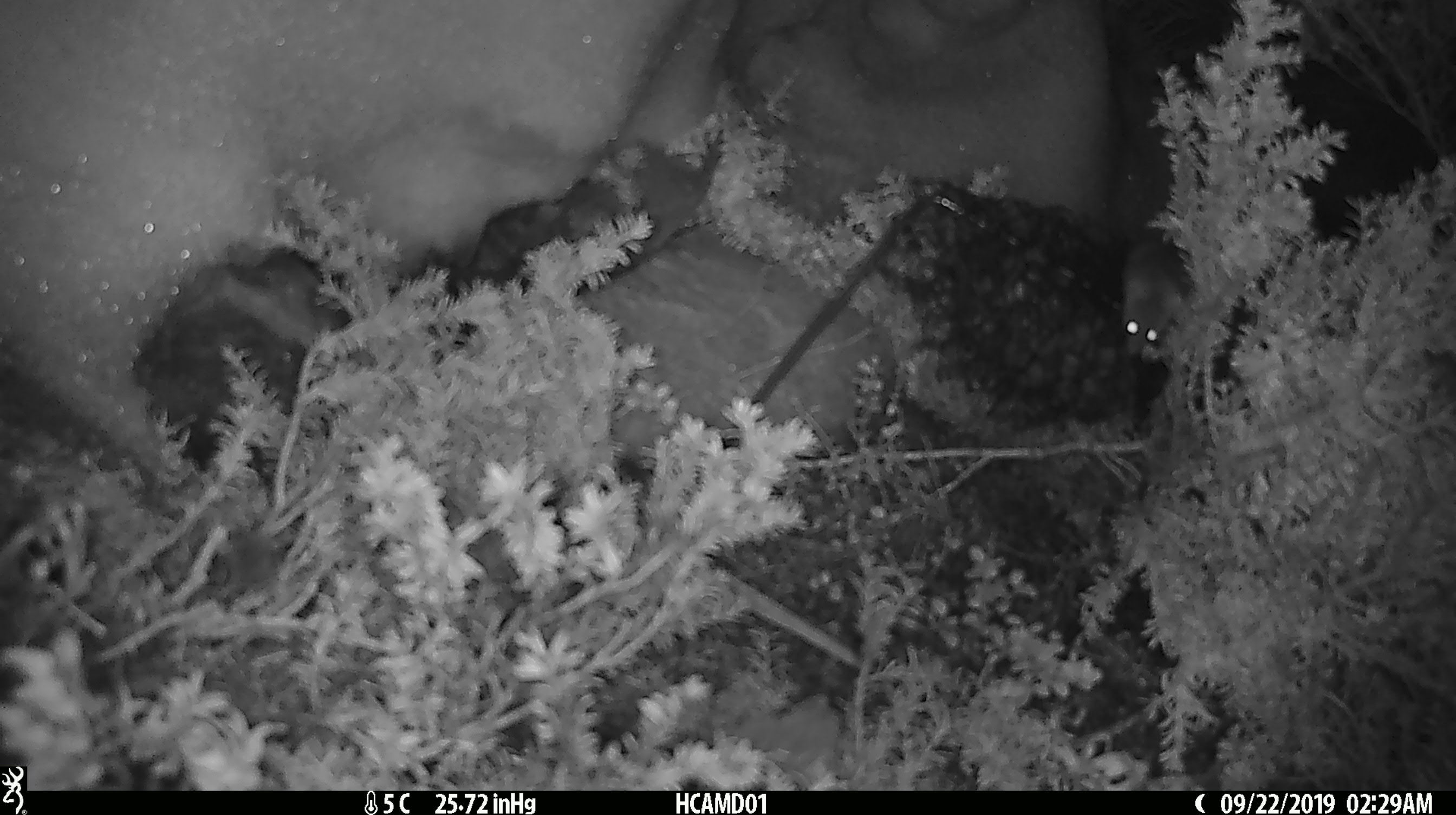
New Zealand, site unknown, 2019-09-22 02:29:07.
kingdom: Animalia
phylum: Chordata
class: Mammalia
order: Rodentia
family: Muridae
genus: Mus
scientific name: Mus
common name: mouse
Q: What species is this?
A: Mouse (Mus).